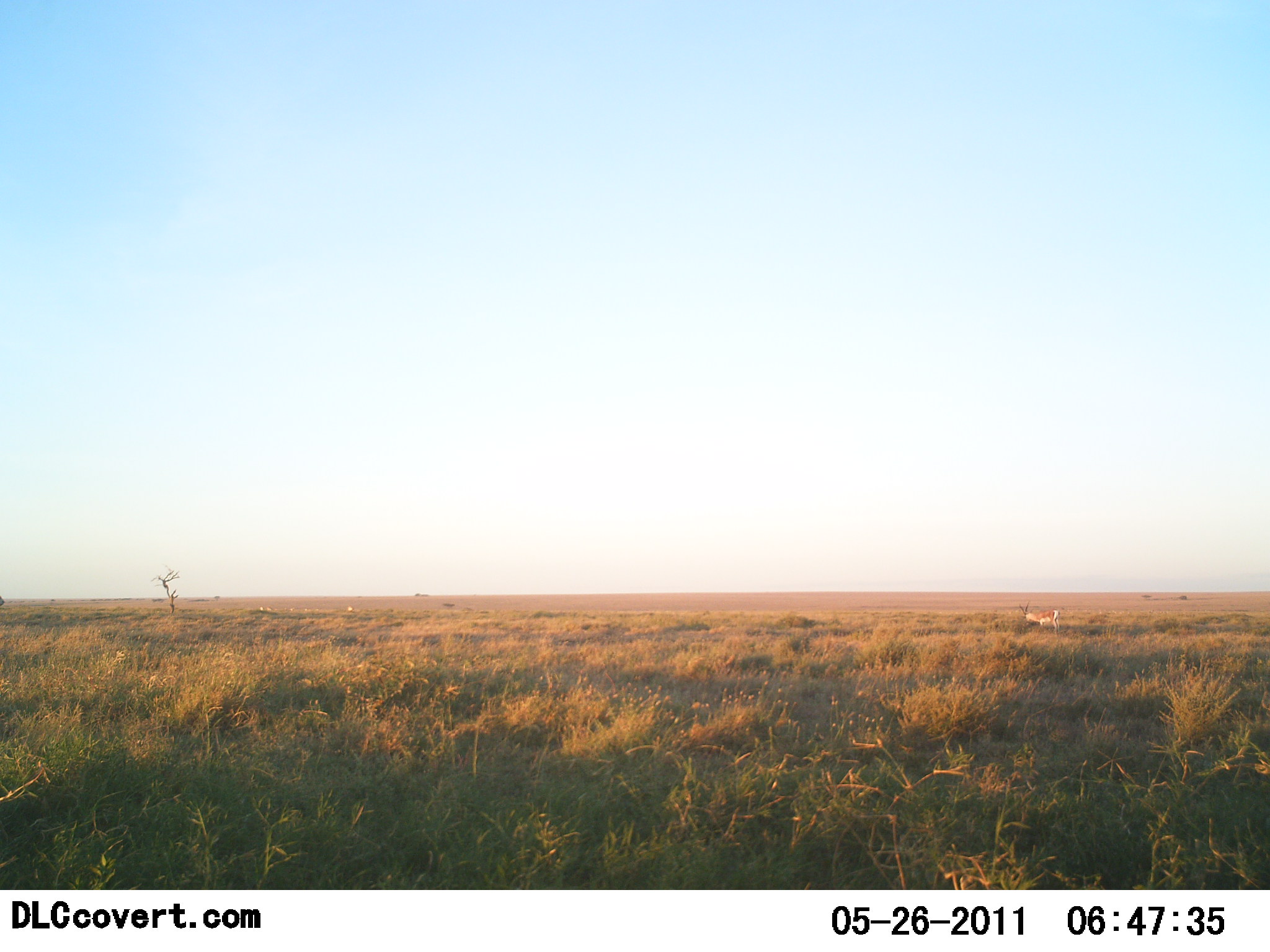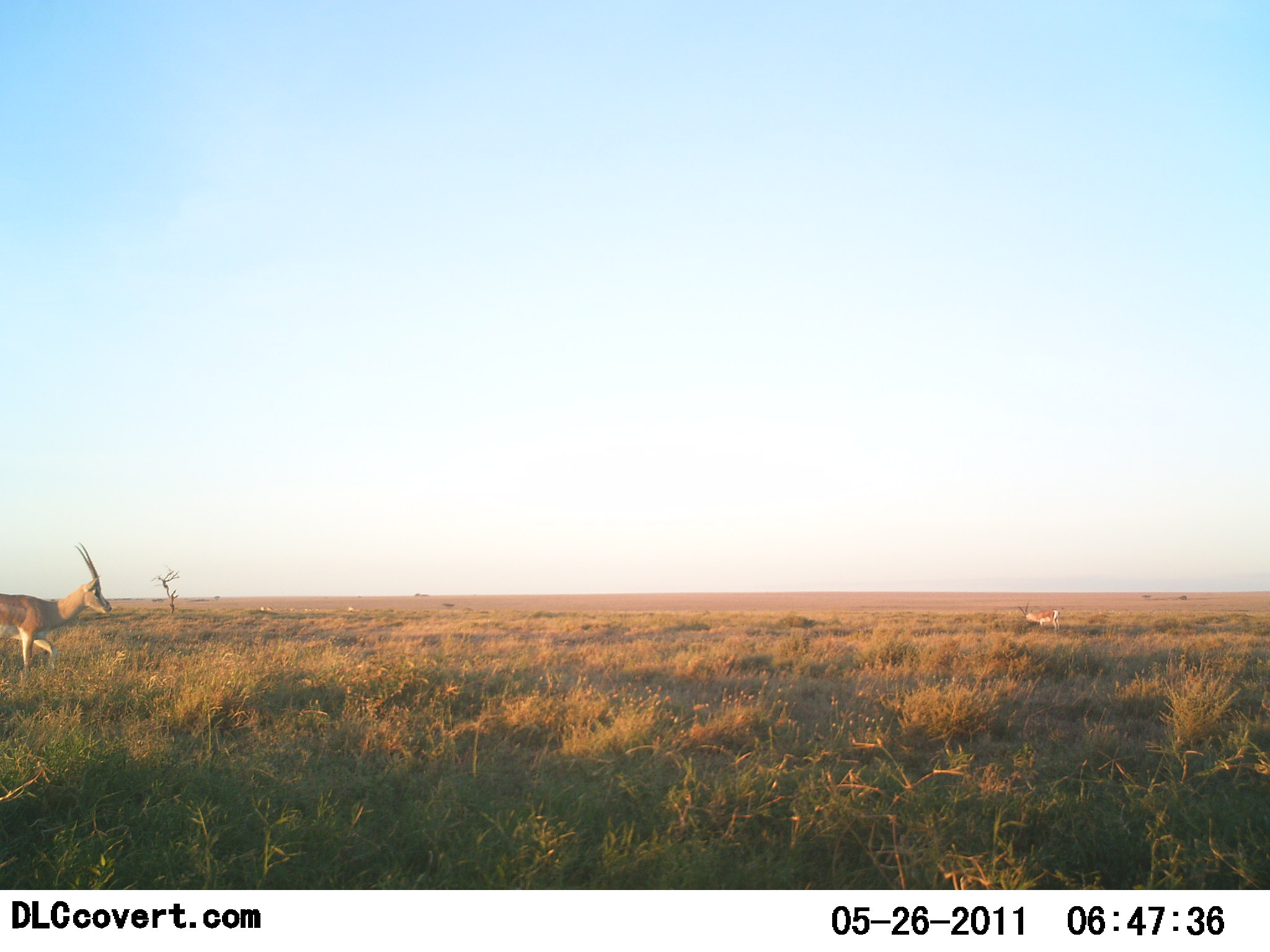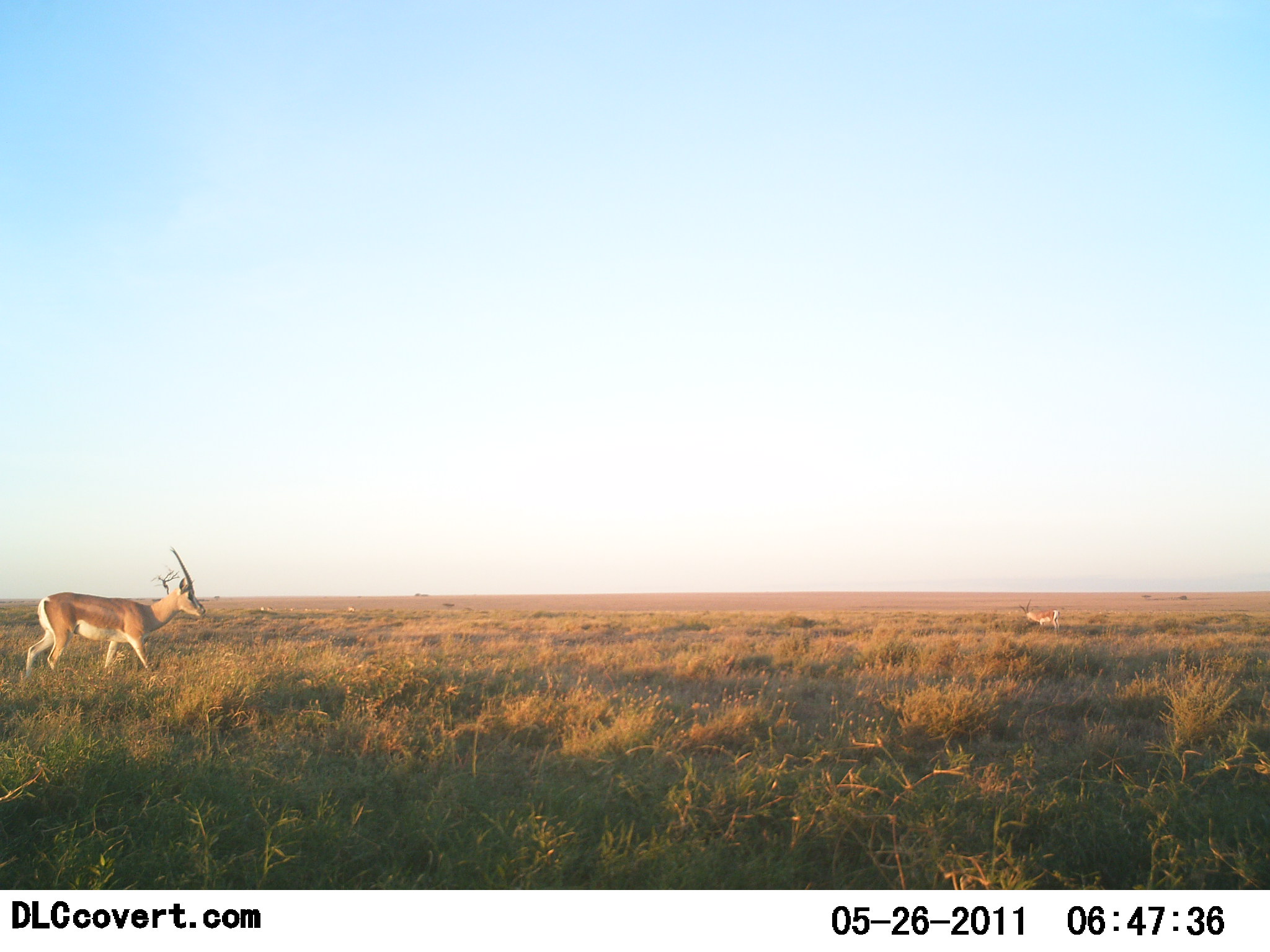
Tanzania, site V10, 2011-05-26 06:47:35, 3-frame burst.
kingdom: Animalia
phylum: Chordata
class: Mammalia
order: Artiodactyla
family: Bovidae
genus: Nanger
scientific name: Nanger granti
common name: grant's gazelle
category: gazellegrants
Gazellegrants (grant's gazelle) (Nanger granti), count 2. Behavior (volunteer vote fractions): standing 23%, resting 0%, moving 100%, interacting 0%. Young present (vote fraction): 0%. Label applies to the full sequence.